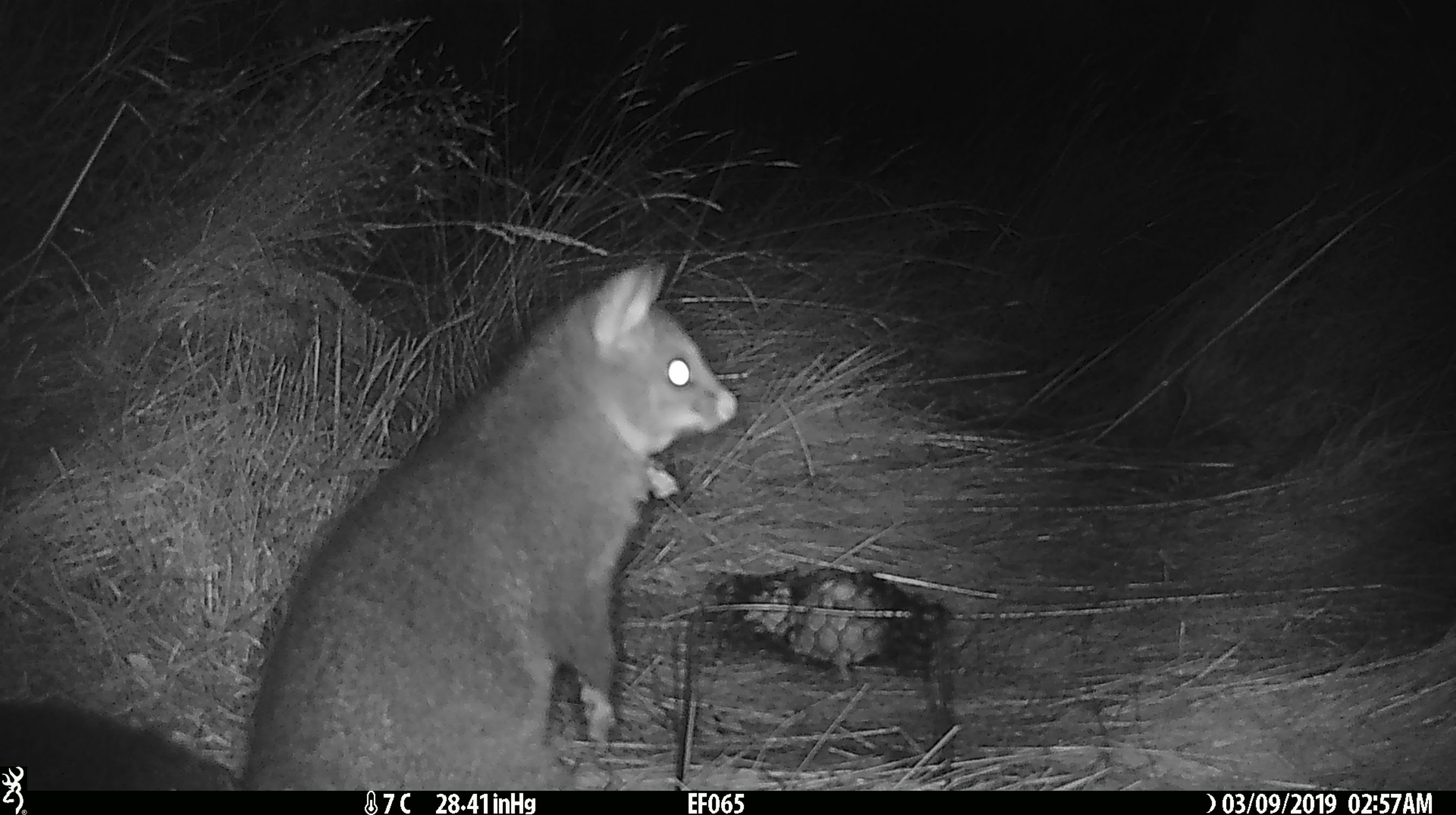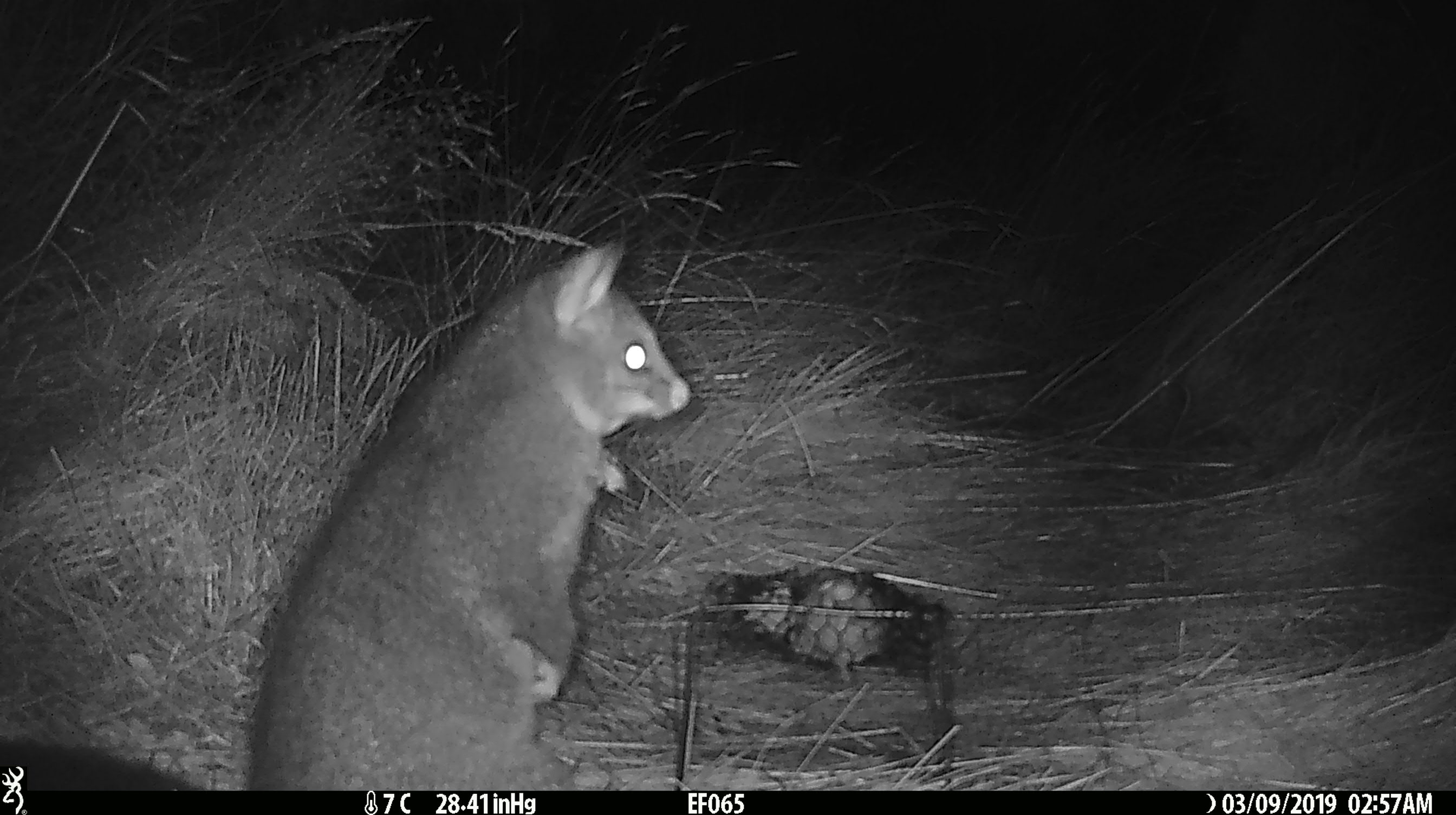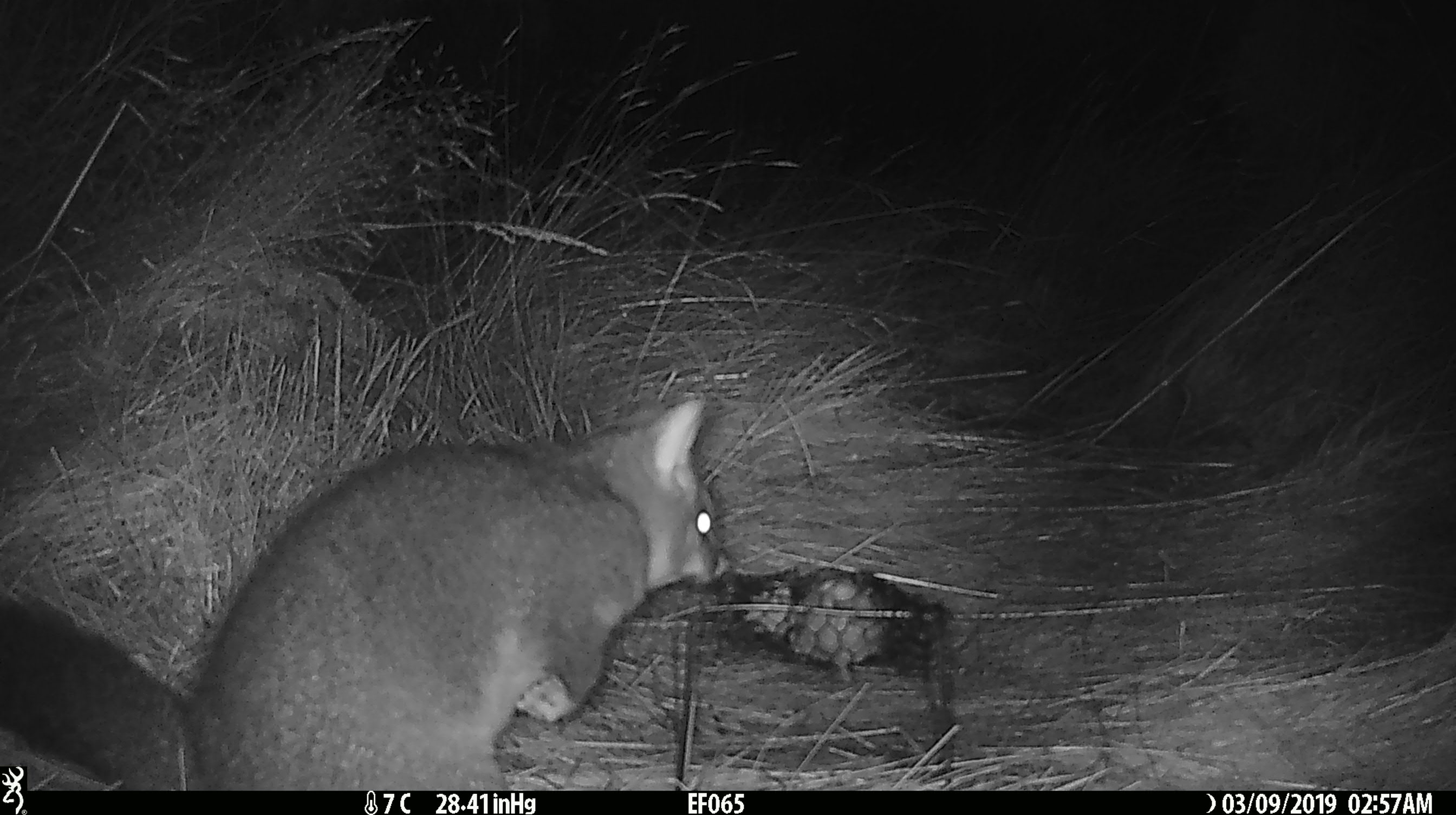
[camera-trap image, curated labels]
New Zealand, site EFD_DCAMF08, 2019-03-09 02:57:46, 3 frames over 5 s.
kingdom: Animalia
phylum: Chordata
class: Mammalia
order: Diprotodontia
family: Phalangeridae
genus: Trichosurus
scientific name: Trichosurus vulpecula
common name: common brushtail possum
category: possum